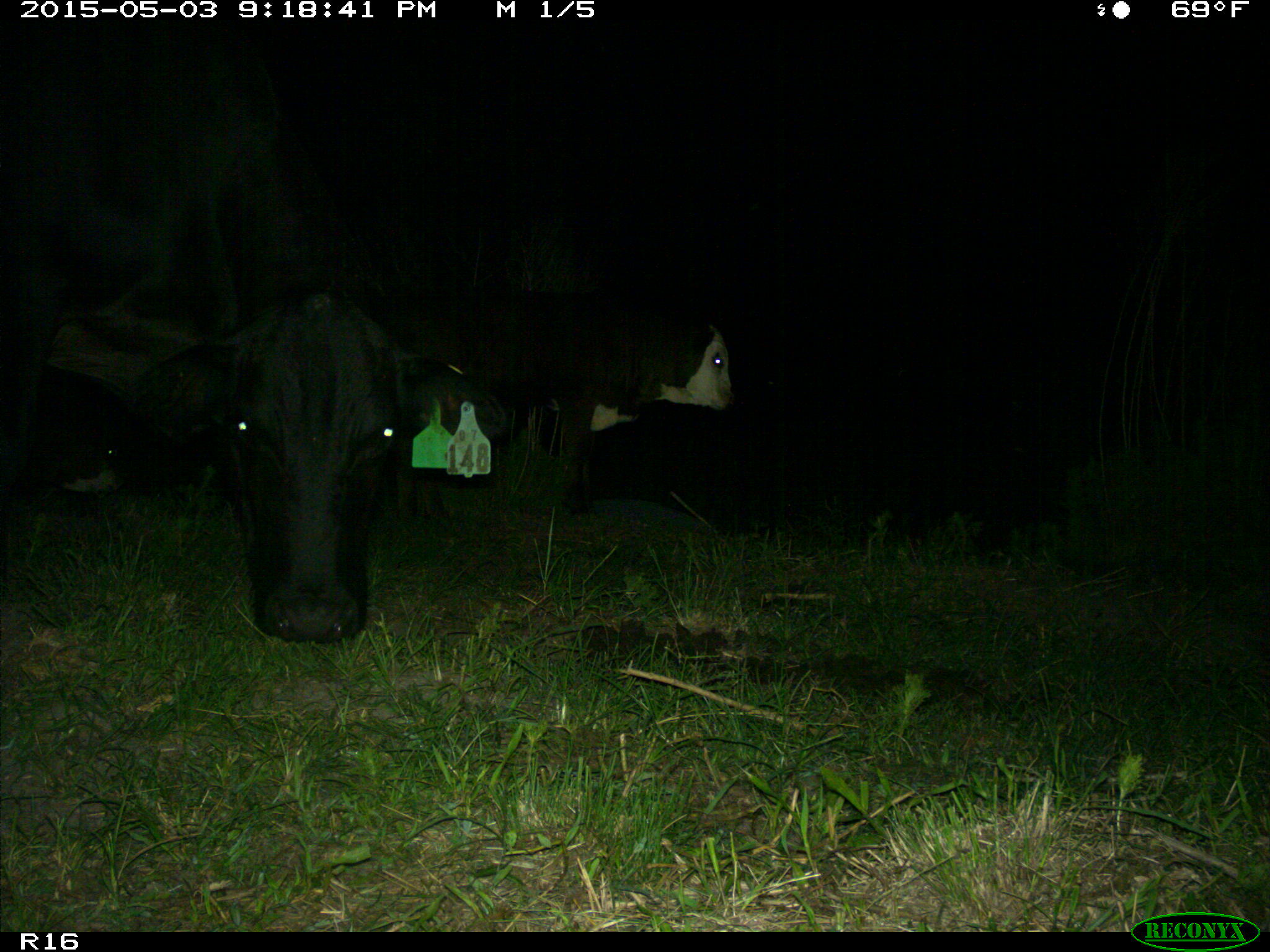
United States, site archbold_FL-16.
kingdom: Animalia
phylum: Chordata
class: Mammalia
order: Artiodactyla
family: Bovidae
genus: Bos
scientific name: Bos taurus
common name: domestic cow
Bos taurus (domestic cow).